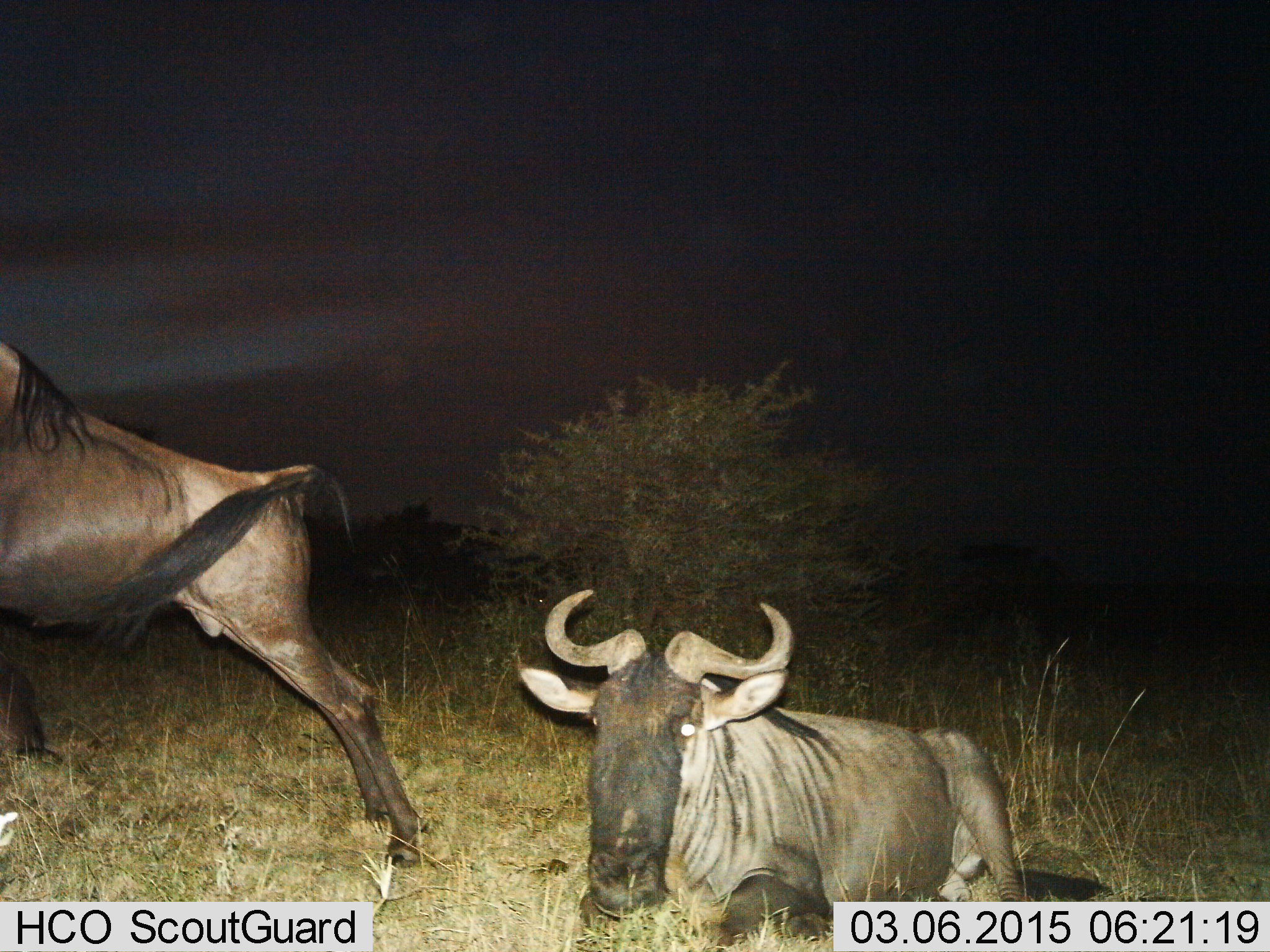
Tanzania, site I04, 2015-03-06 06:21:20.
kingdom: Animalia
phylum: Chordata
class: Mammalia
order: Artiodactyla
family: Bovidae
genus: Connochaetes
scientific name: Connochaetes taurinus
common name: blue wildebeest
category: wildebeest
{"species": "wildebeest (blue wildebeest) (Connochaetes taurinus)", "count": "2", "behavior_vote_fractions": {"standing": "50%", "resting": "100%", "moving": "40%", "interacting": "0%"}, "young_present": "10%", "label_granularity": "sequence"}